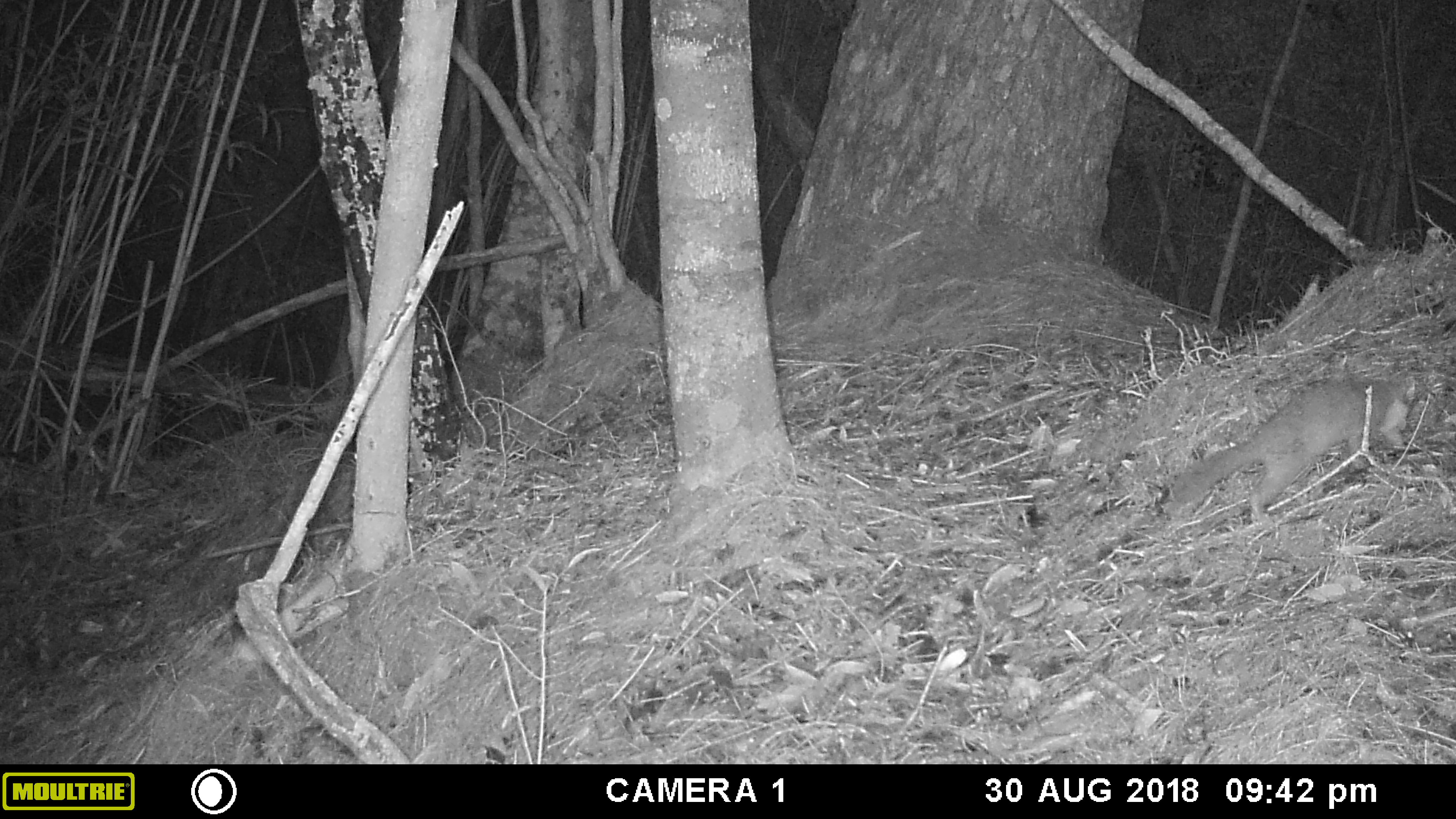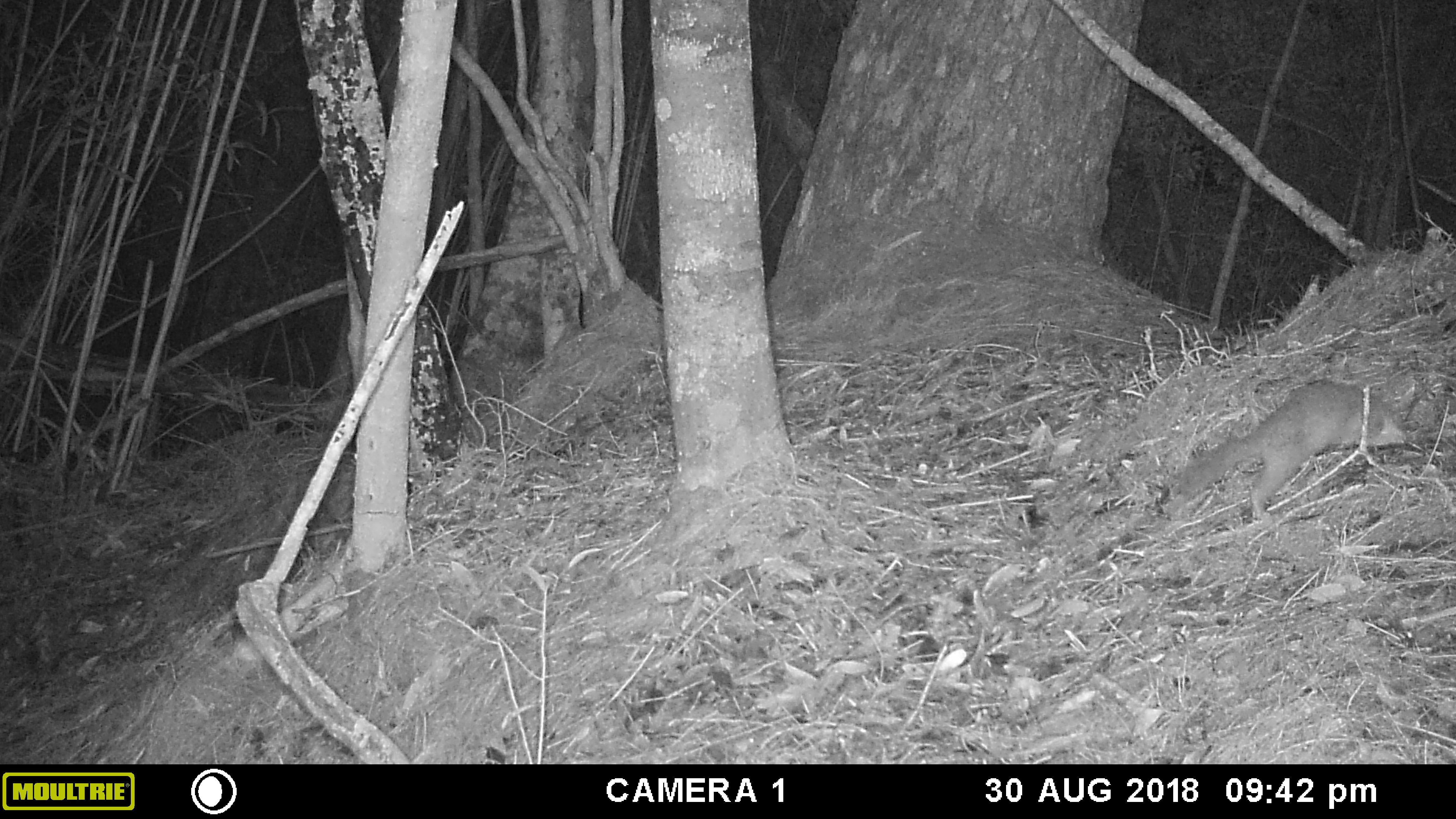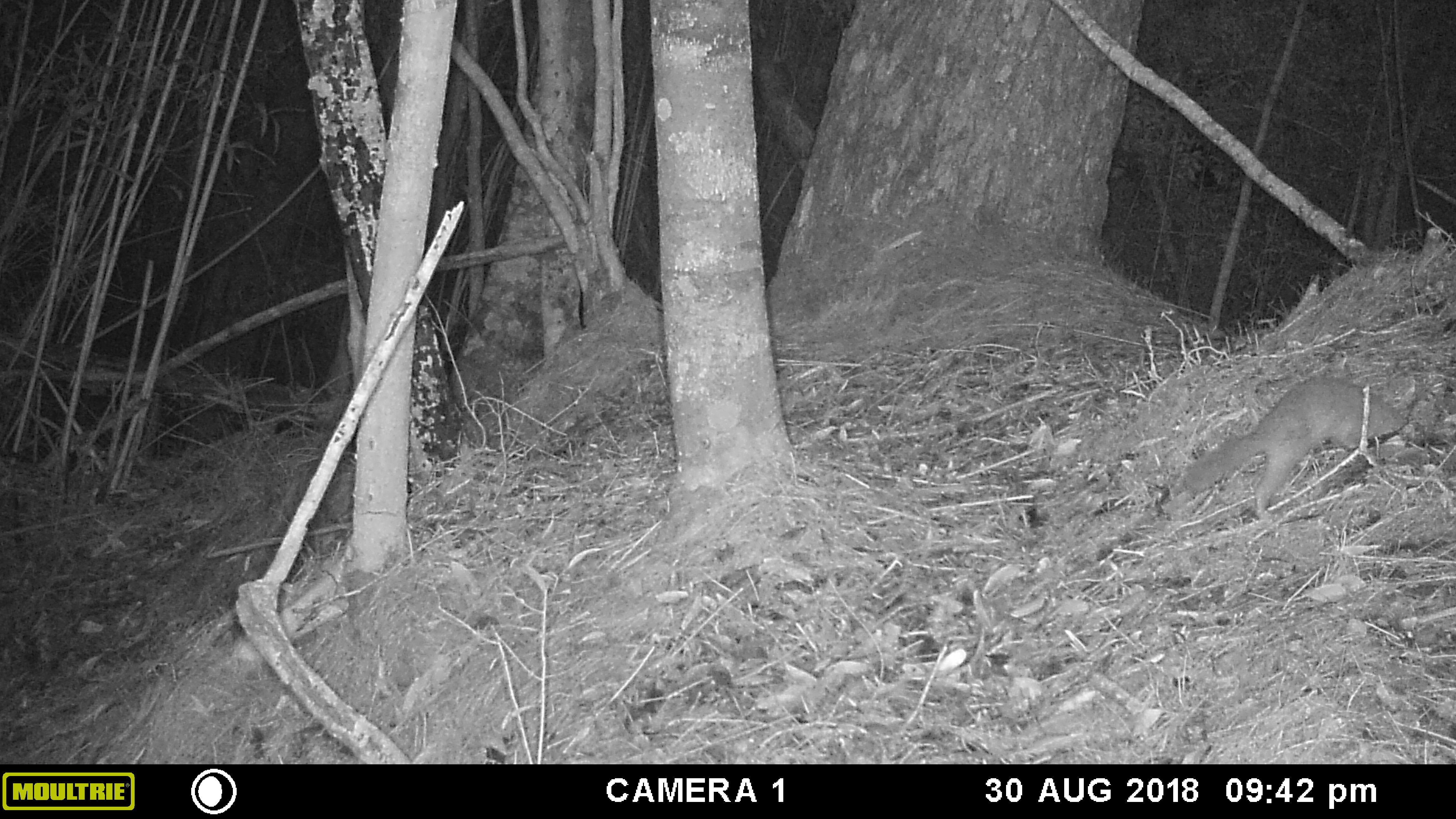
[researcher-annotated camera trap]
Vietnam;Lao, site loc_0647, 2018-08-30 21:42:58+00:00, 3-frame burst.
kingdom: Animalia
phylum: Chordata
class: Mammalia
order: Carnivora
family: Mustelidae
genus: Melogale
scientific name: Melogale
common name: ferret badger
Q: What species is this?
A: Ferret badger (Melogale).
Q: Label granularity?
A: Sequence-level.